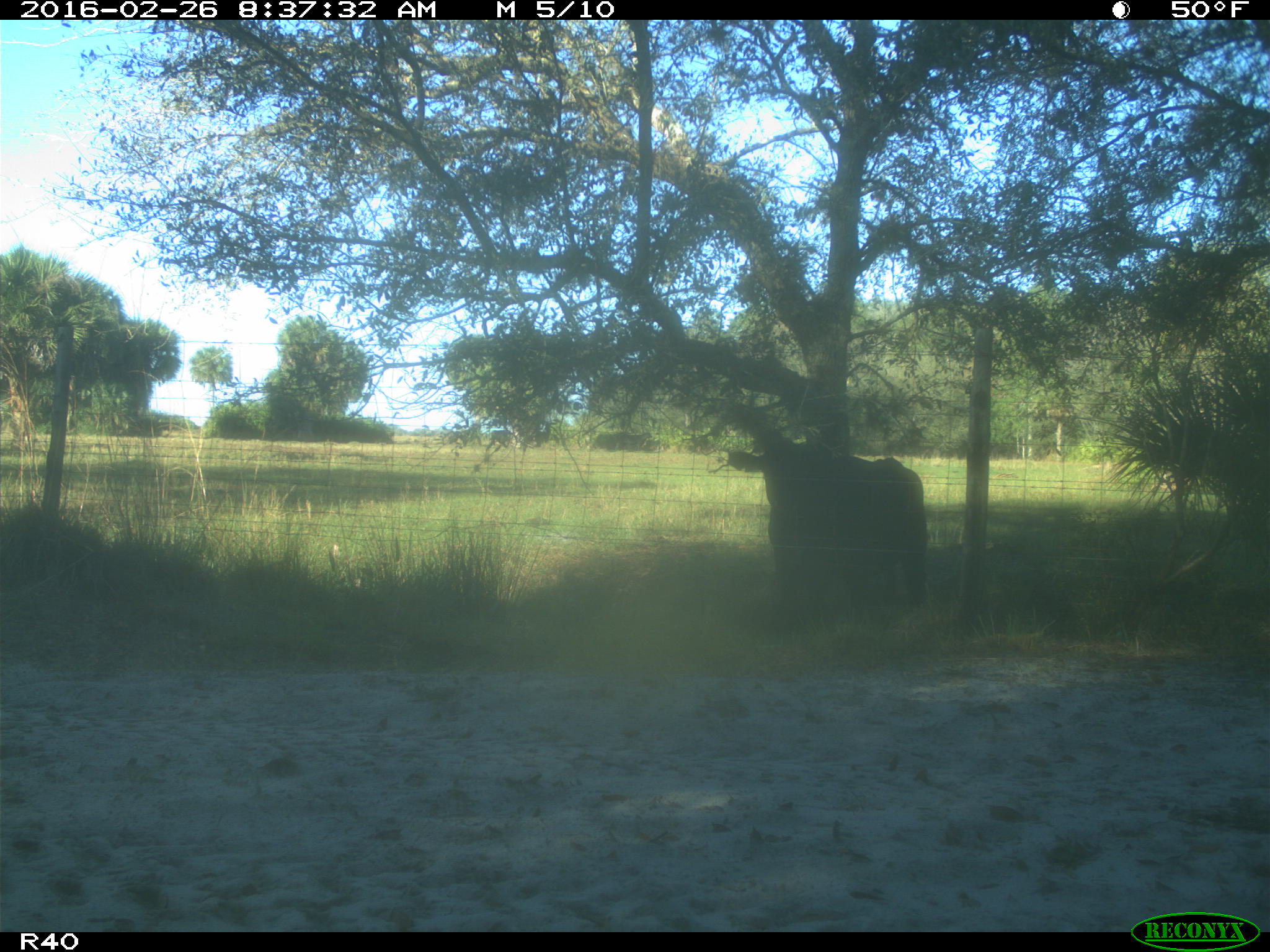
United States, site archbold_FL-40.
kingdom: Animalia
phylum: Chordata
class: Mammalia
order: Artiodactyla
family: Bovidae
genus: Bos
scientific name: Bos taurus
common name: domestic cow